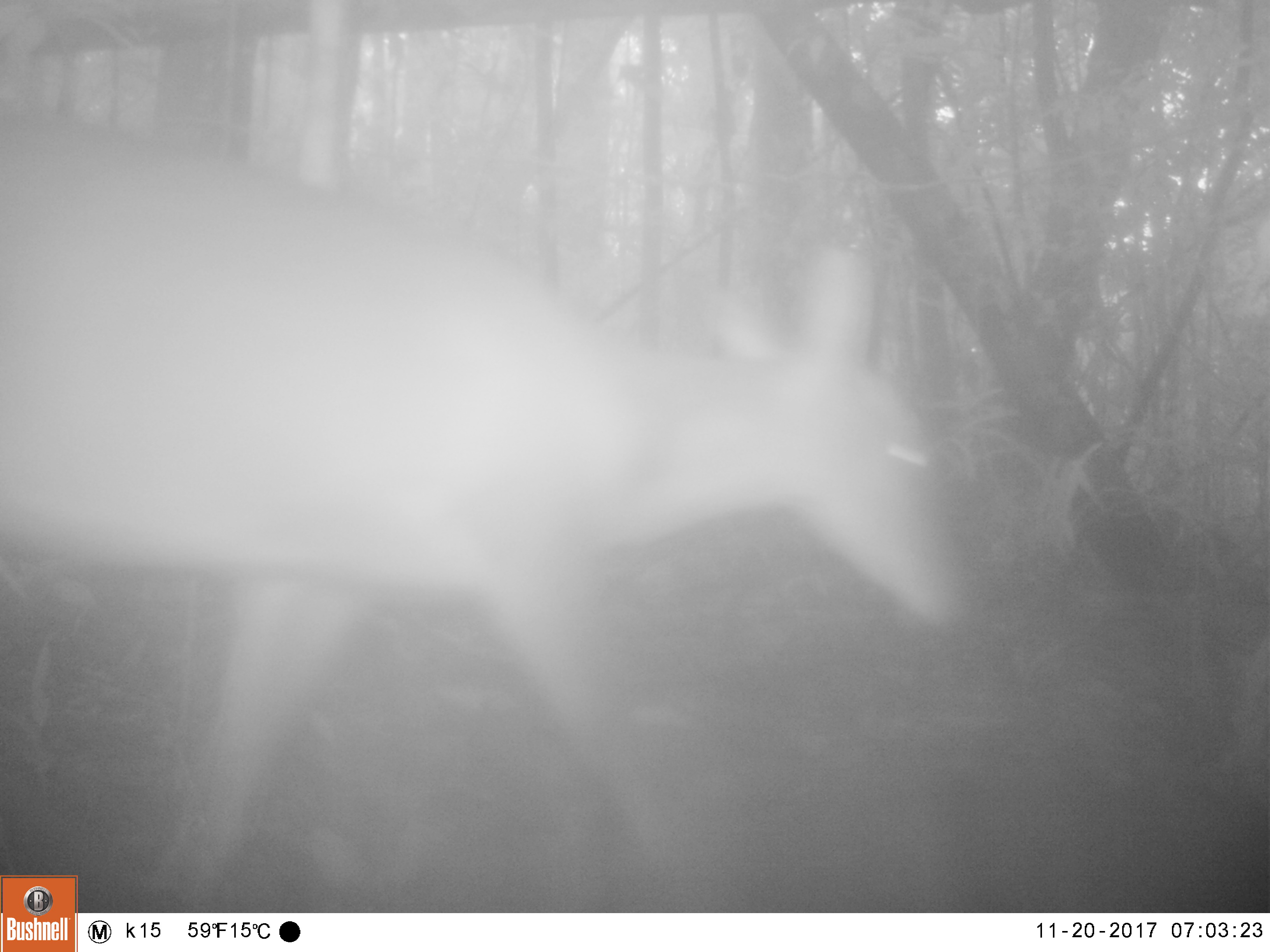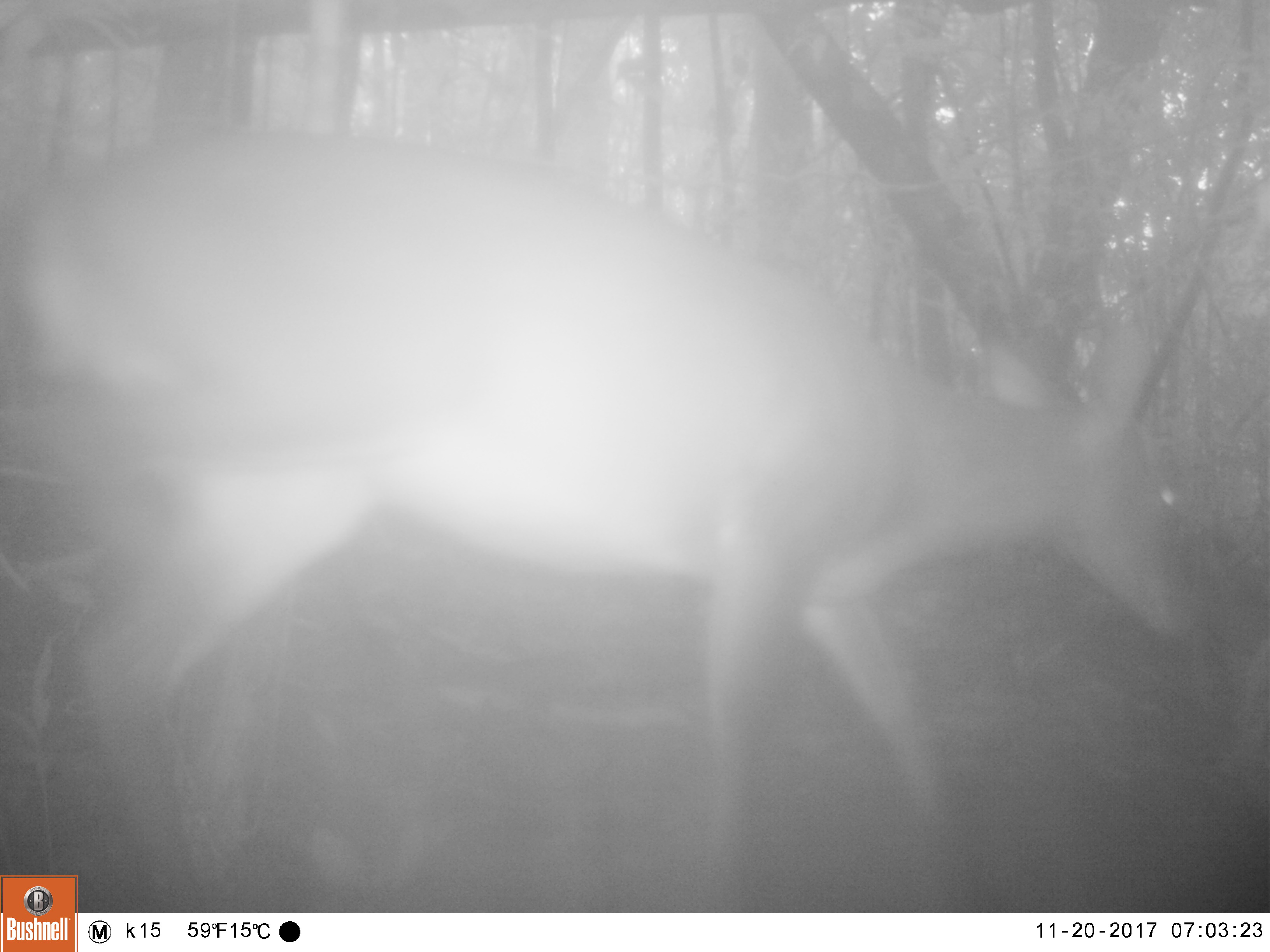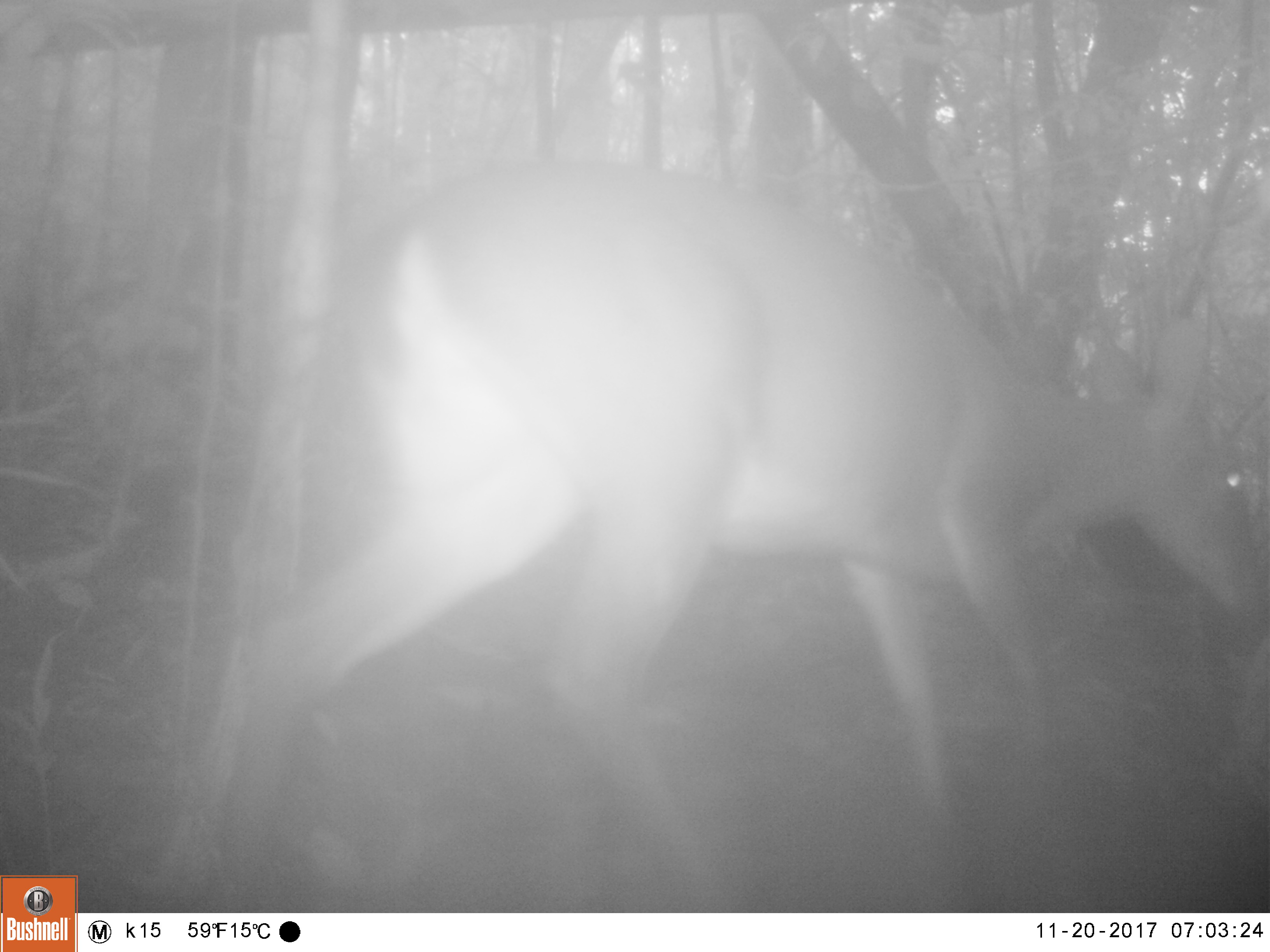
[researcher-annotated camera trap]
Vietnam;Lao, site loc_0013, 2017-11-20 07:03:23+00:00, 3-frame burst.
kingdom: Animalia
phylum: Chordata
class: Mammalia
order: Artiodactyla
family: Cervidae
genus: Muntiacus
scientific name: Muntiacus vuquangensis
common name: large-antlered muntjac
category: large antlered muntjac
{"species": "large antlered muntjac (large-antlered muntjac) (Muntiacus vuquangensis)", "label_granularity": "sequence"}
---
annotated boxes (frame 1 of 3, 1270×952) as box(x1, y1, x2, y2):
large antlered muntjac: box(0, 124, 967, 895)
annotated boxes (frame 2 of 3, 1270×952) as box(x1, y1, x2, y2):
large antlered muntjac: box(0, 120, 1206, 912)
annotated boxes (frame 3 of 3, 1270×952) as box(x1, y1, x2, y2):
large antlered muntjac: box(209, 154, 1269, 913)